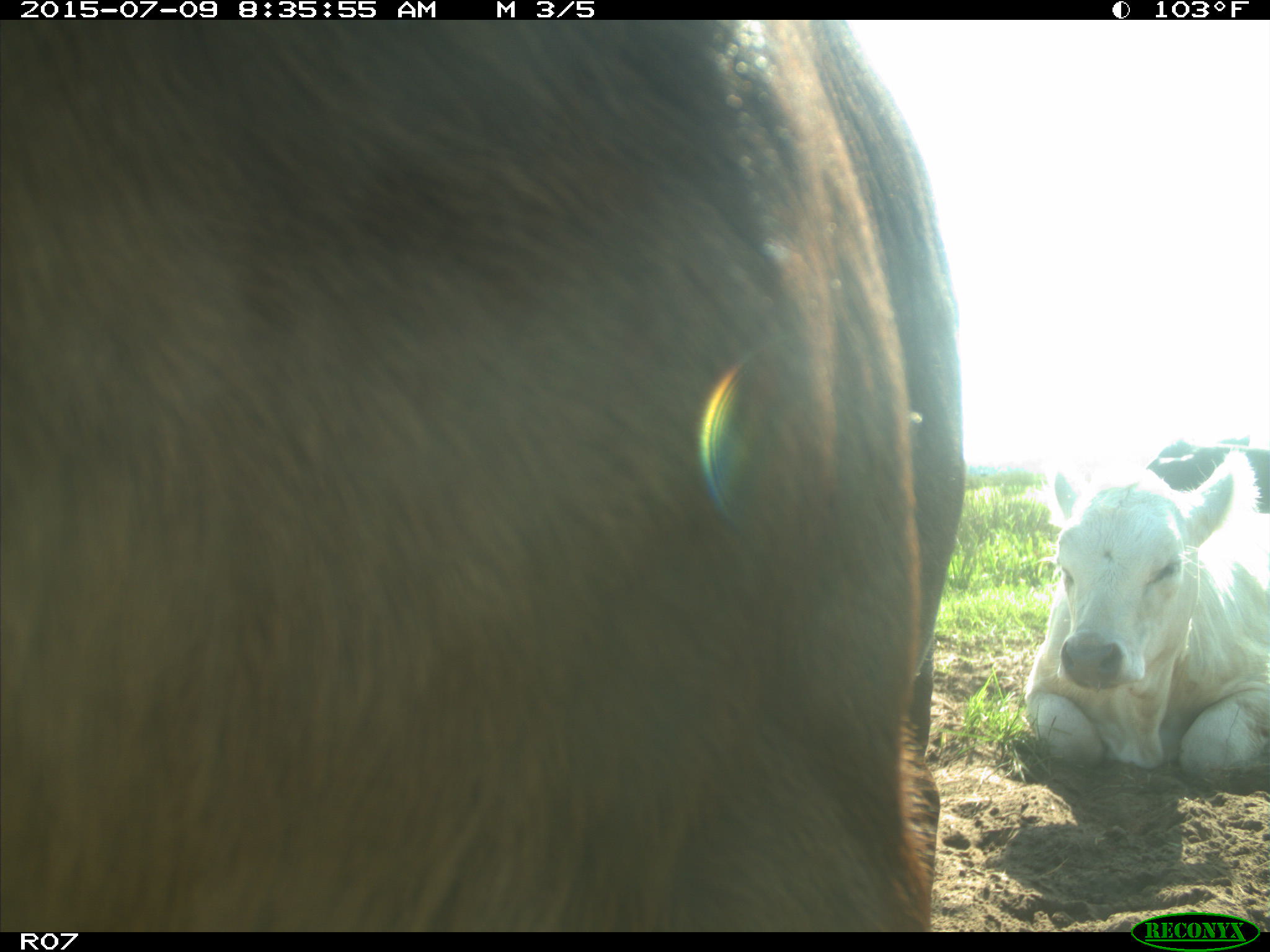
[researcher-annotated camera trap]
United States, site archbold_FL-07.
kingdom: Animalia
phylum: Chordata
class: Mammalia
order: Artiodactyla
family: Bovidae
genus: Bos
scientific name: Bos taurus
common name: domestic cow